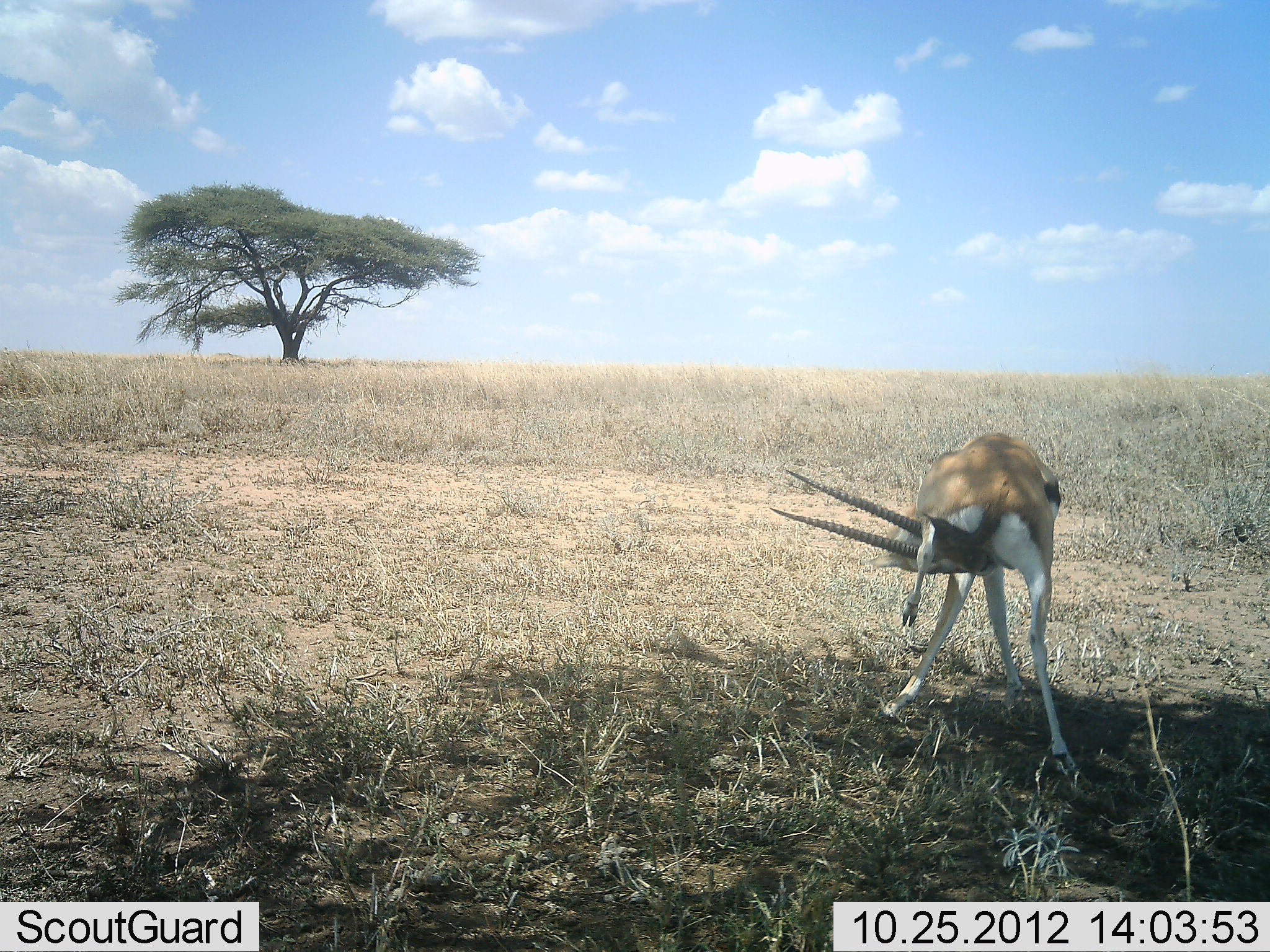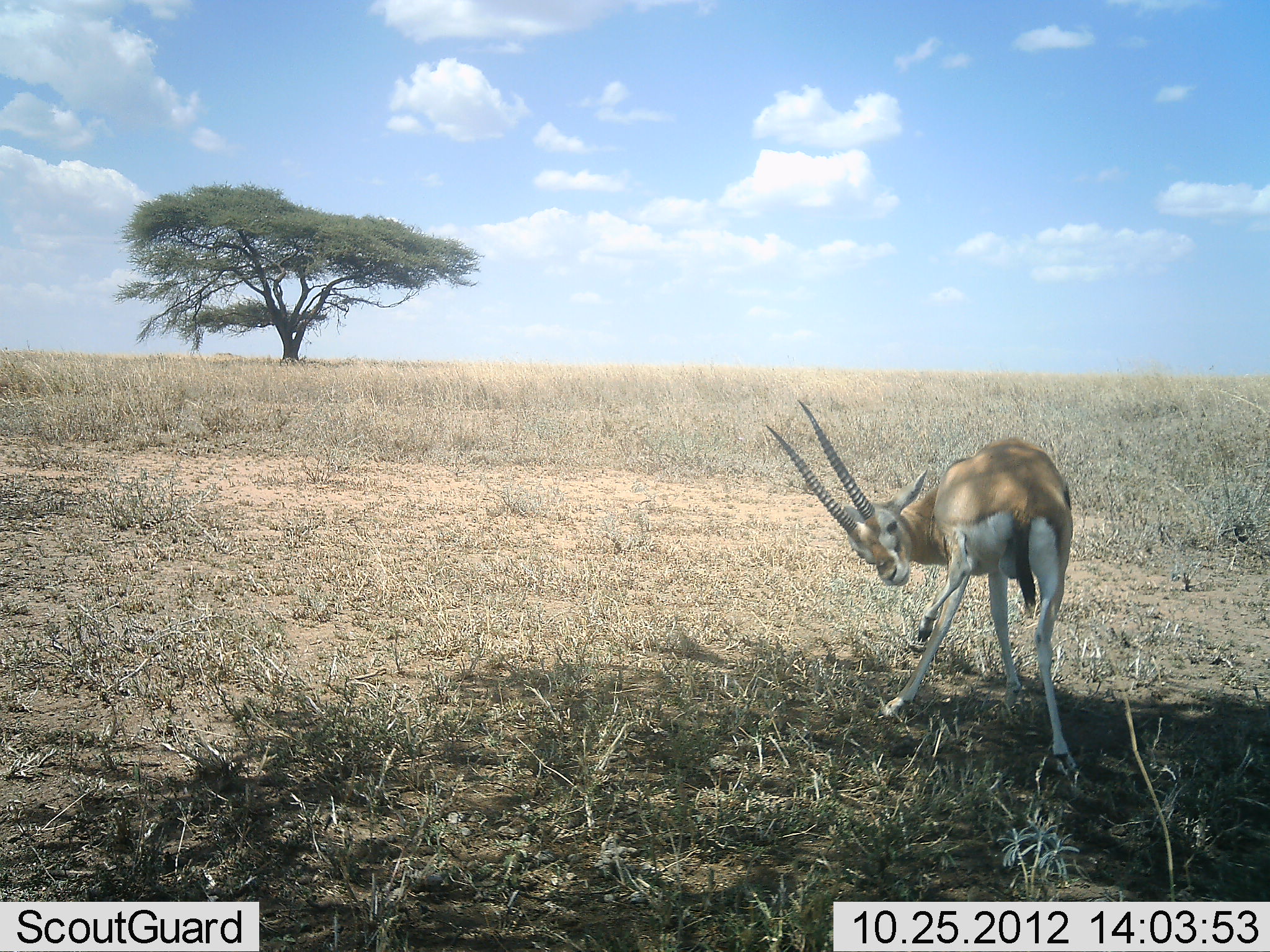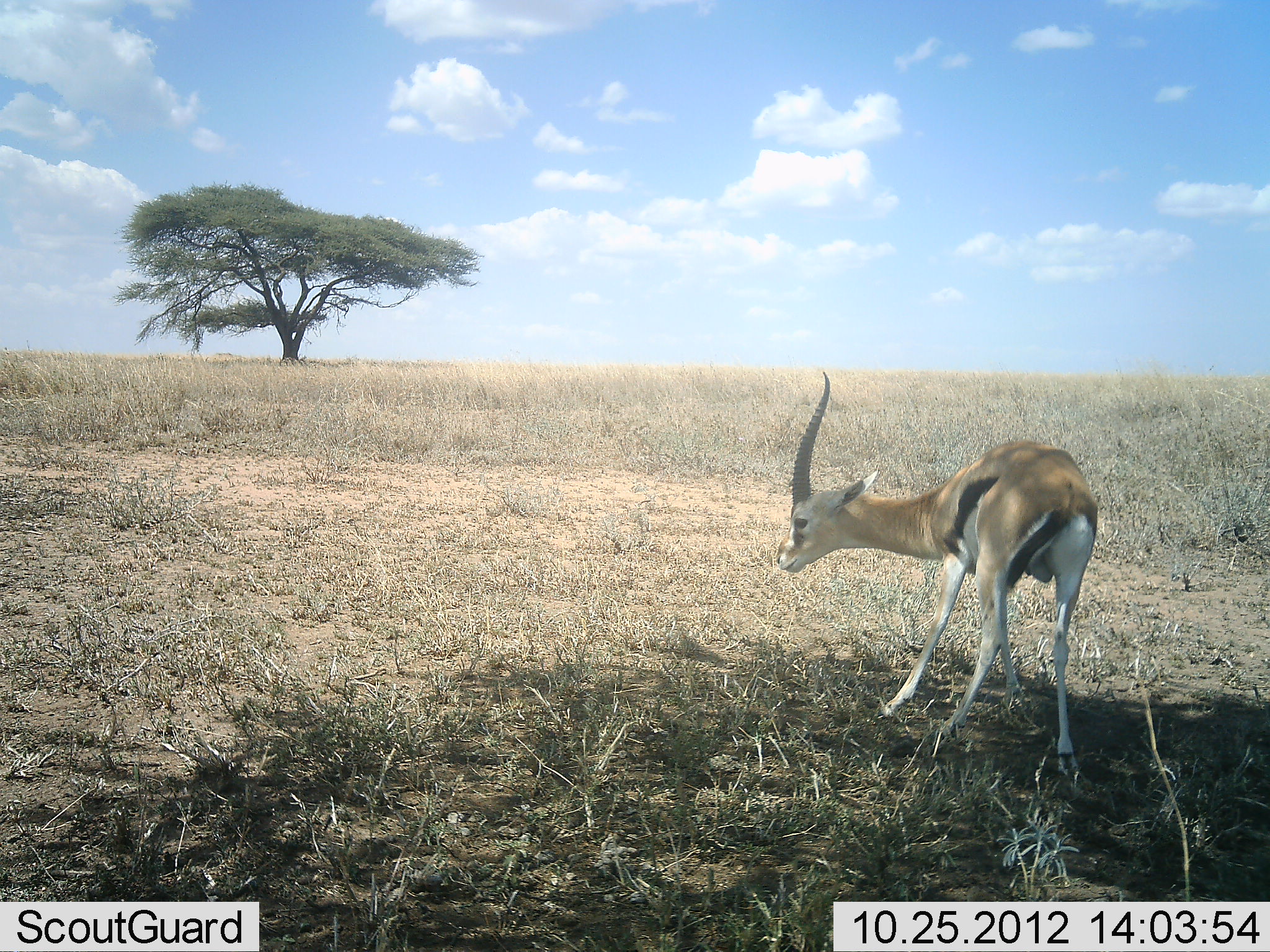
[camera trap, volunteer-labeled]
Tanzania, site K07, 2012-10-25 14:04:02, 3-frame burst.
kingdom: Animalia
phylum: Chordata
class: Mammalia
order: Artiodactyla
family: Bovidae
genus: Eudorcas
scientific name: Eudorcas thomsonii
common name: thomson's gazelle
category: gazellethomsons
Gazellethomsons (thomson's gazelle) (Eudorcas thomsonii), count 1. Behavior (volunteer vote fractions): standing 90%, resting 0%, moving 0%, interacting 10%. Young present (vote fraction): 0%. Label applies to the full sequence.